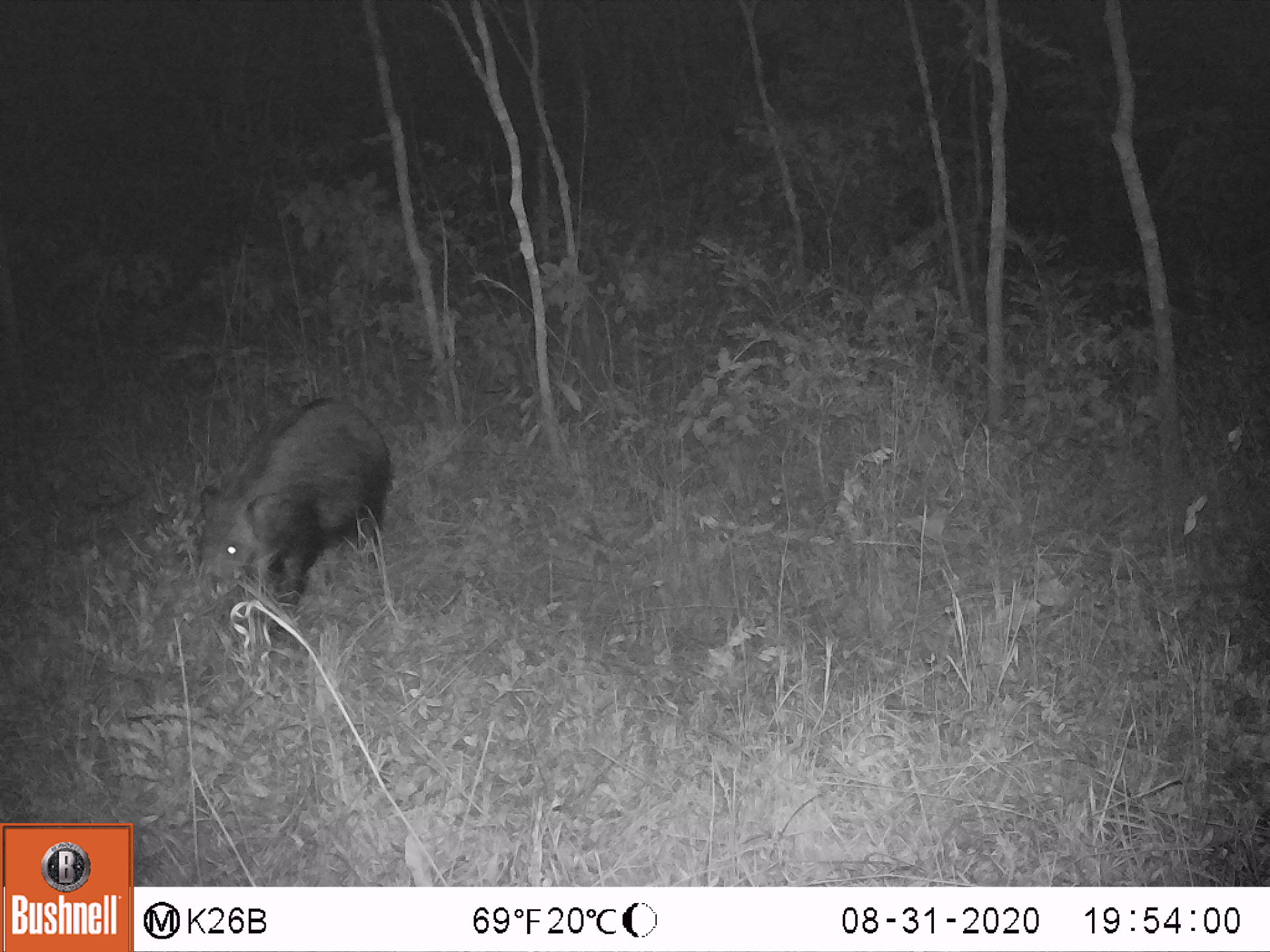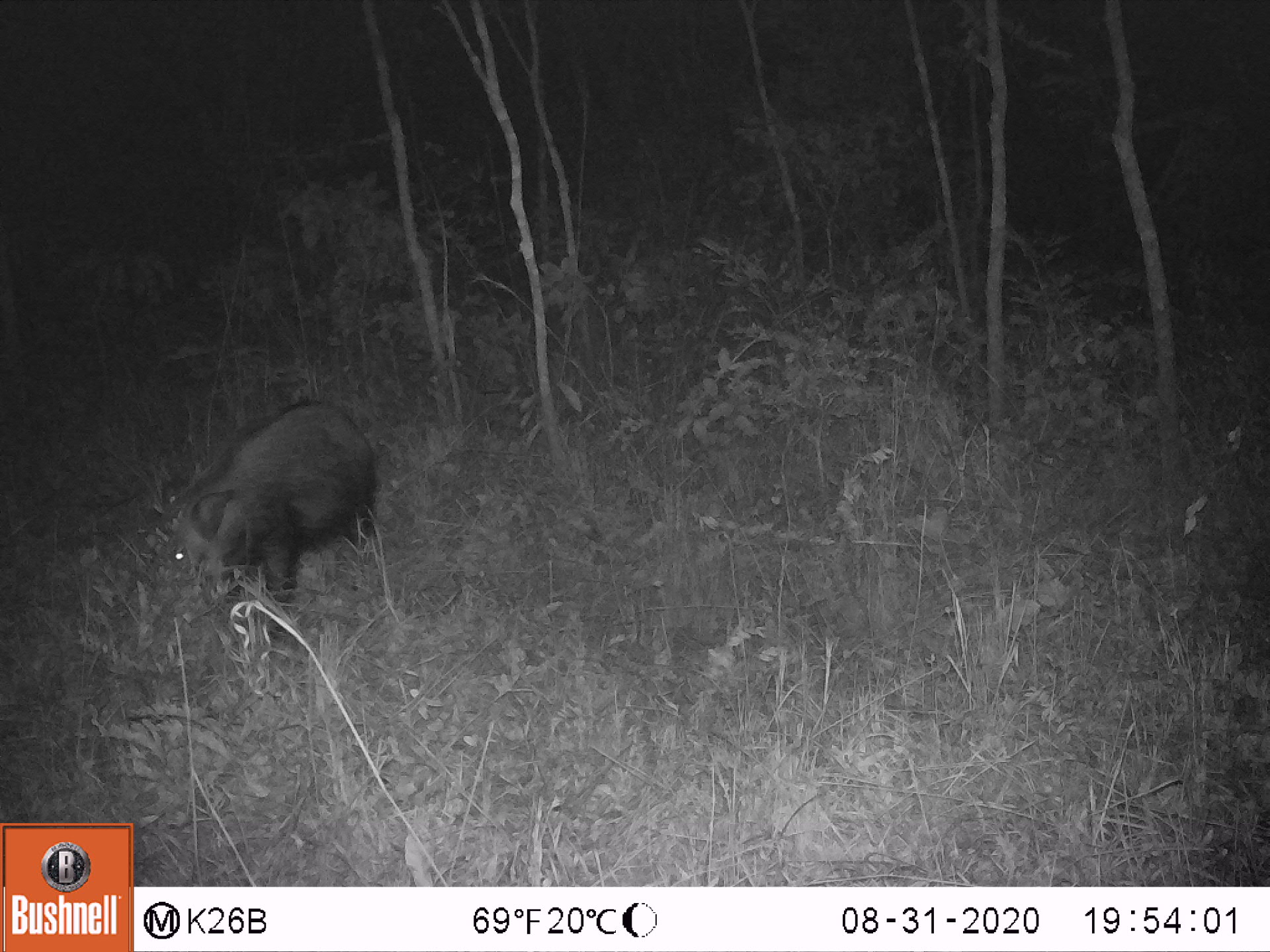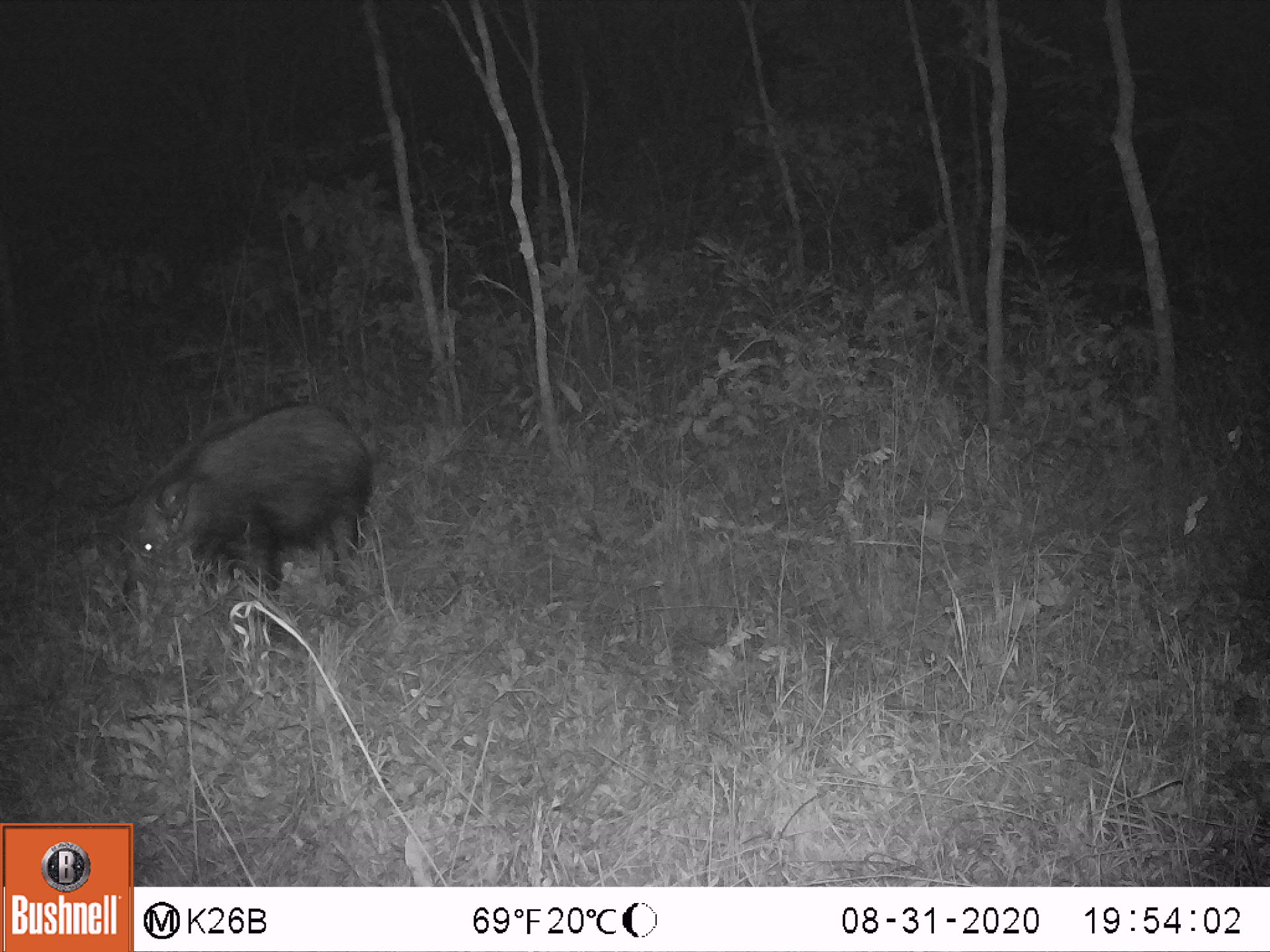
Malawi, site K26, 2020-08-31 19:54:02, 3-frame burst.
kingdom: Animalia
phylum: Chordata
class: Mammalia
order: Artiodactyla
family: Suidae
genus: Potamochoerus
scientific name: Potamochoerus larvatus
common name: bushpig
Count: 1.